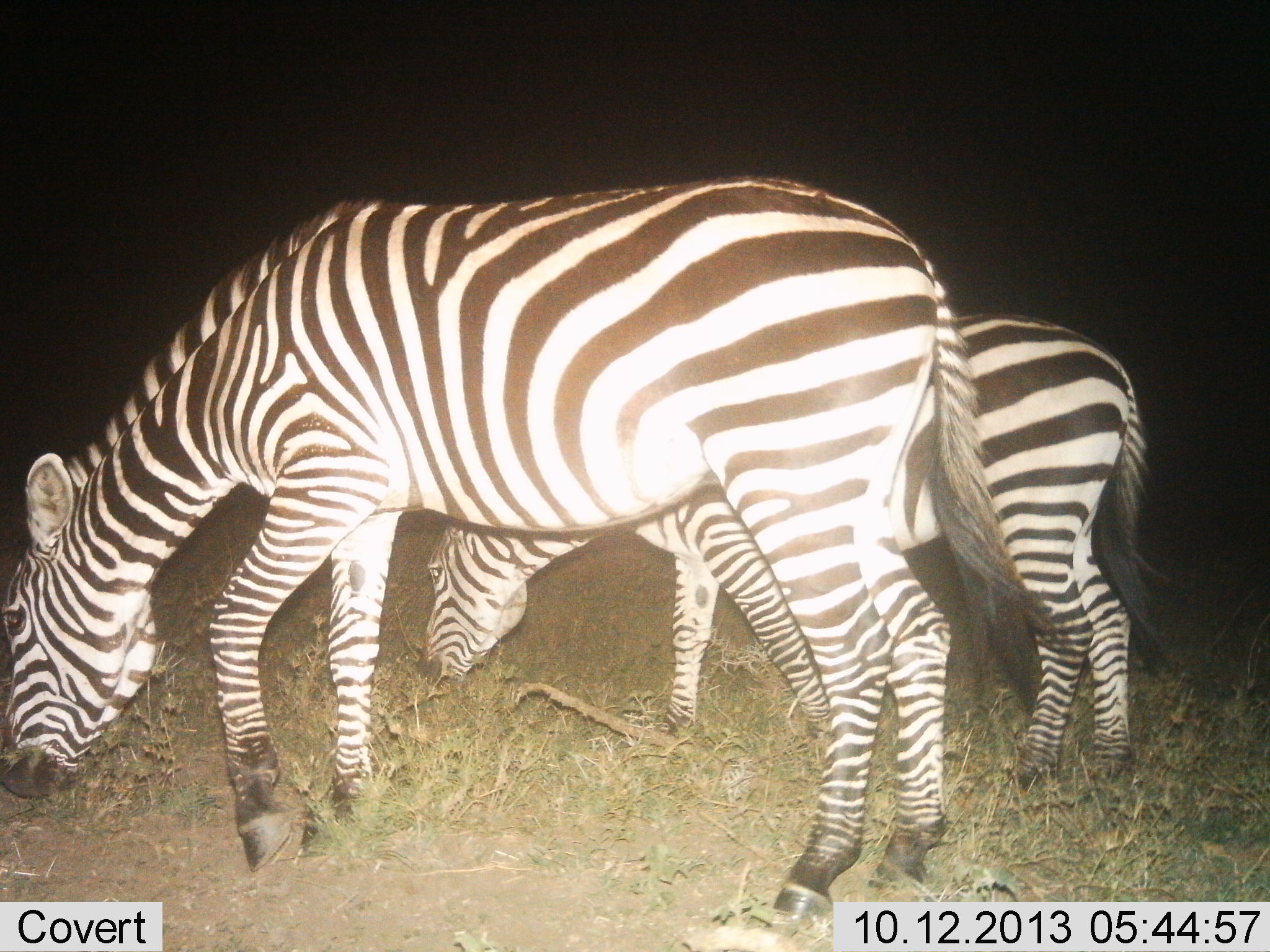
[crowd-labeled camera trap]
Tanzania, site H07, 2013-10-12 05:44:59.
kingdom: Animalia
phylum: Chordata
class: Mammalia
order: Perissodactyla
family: Equidae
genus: Equus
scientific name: Equus quagga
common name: plains zebra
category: zebra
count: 2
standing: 21%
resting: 0%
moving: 0%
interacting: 0%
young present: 0%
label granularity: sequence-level